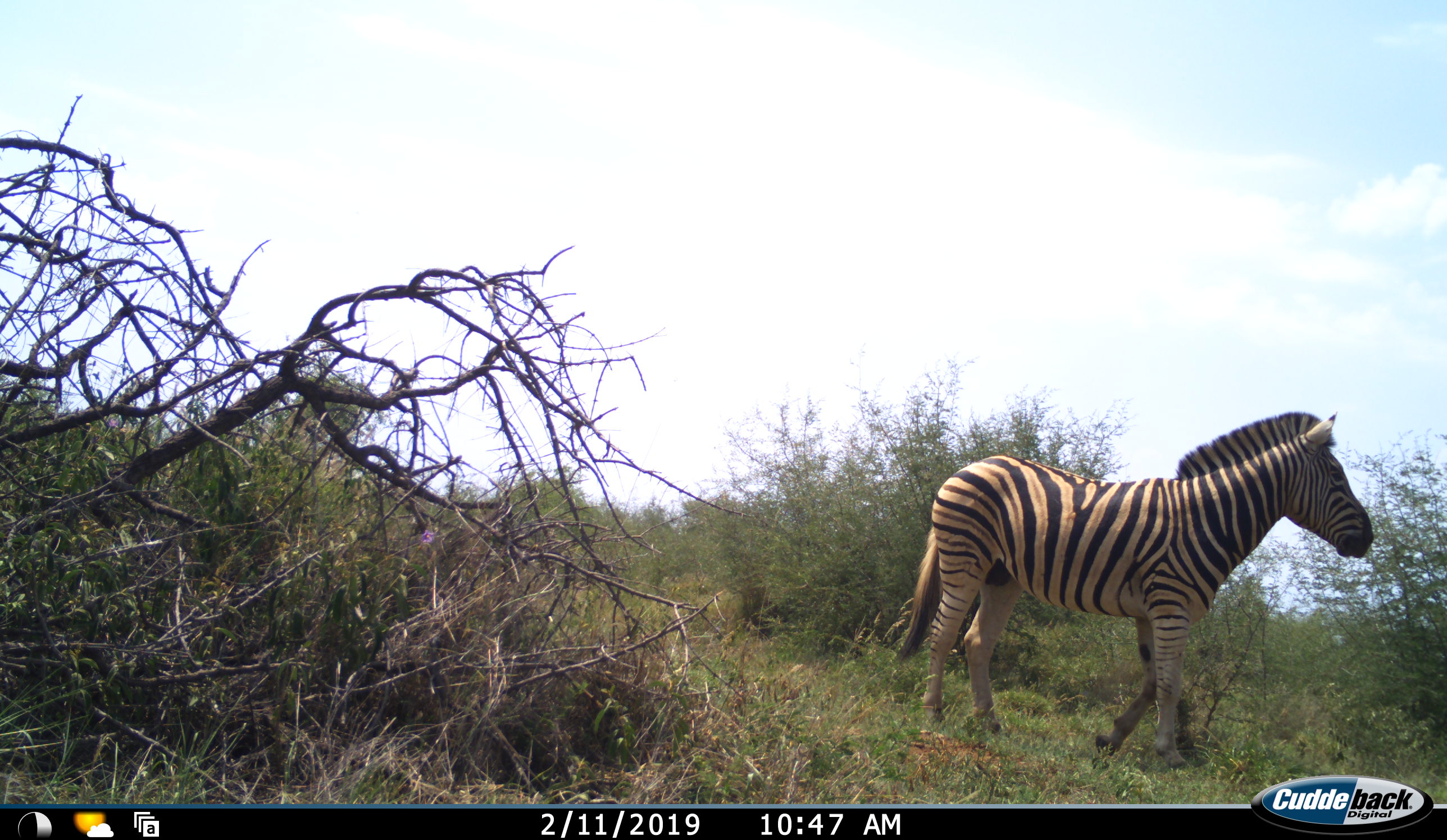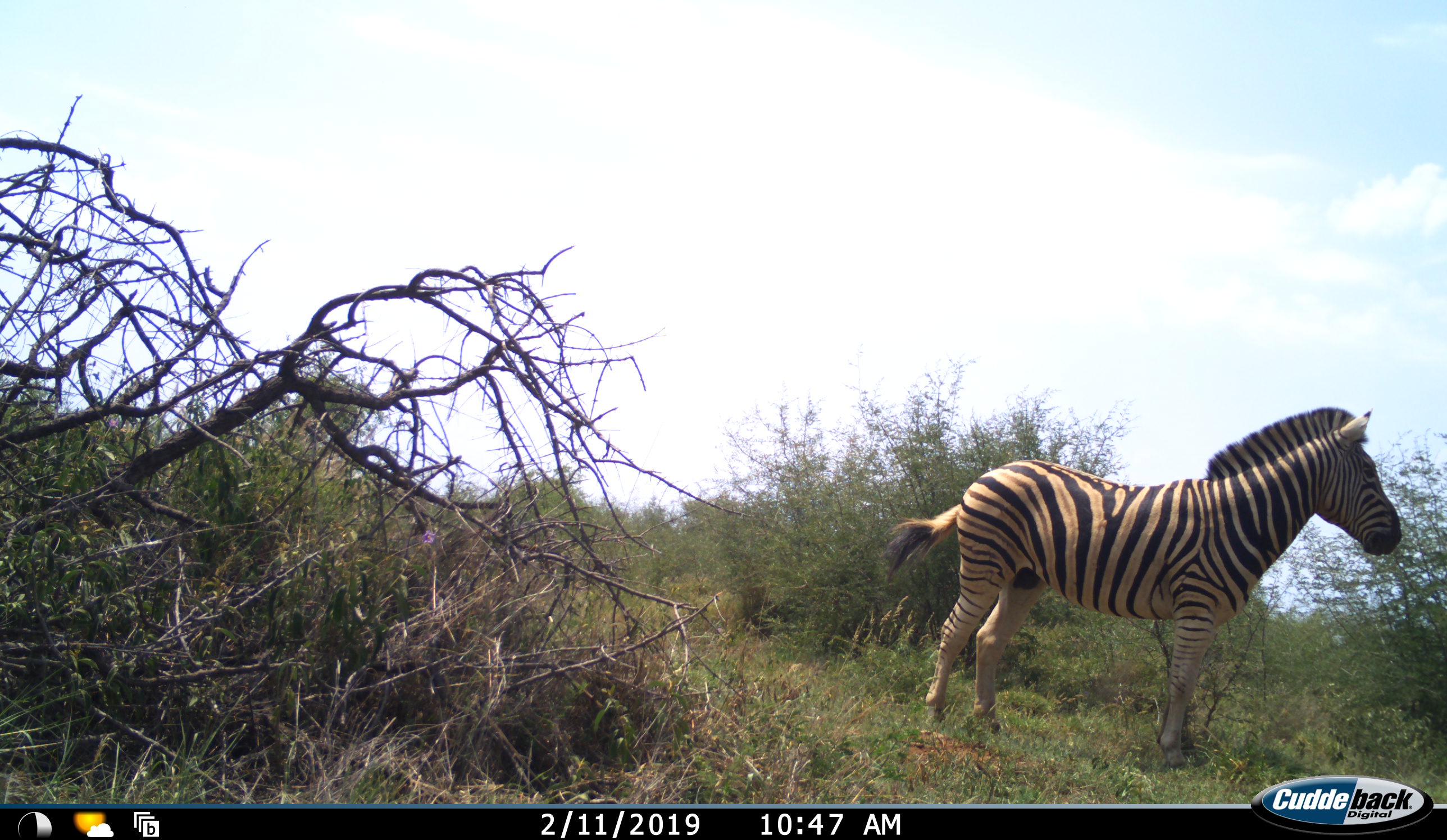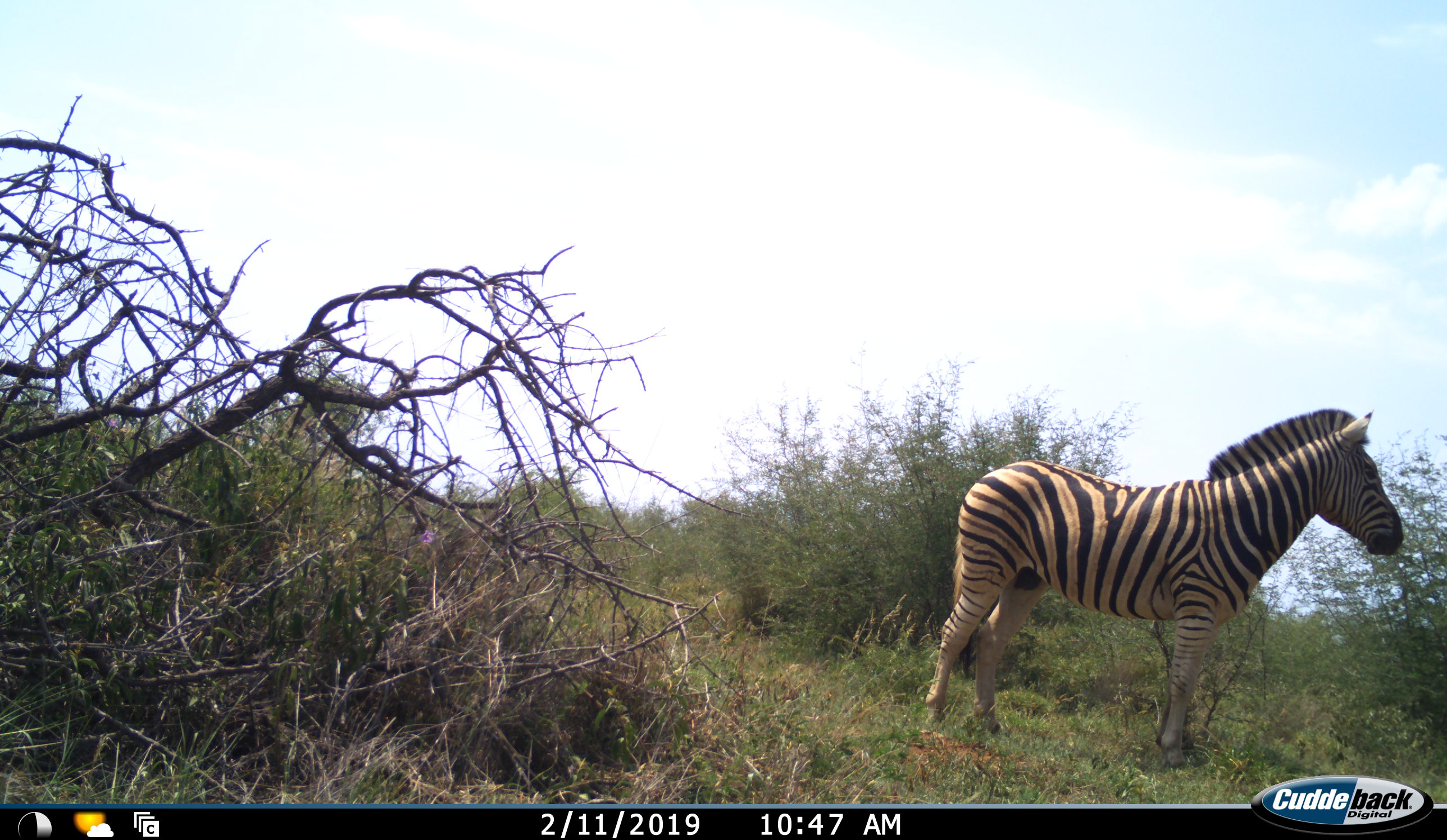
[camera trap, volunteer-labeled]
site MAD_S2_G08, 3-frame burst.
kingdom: Animalia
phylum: Chordata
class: Mammalia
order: Perissodactyla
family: Equidae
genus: Equus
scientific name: Equus quagga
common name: plains zebra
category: zebraplains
Zebraplains (plains zebra) (Equus quagga), count 1. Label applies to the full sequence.